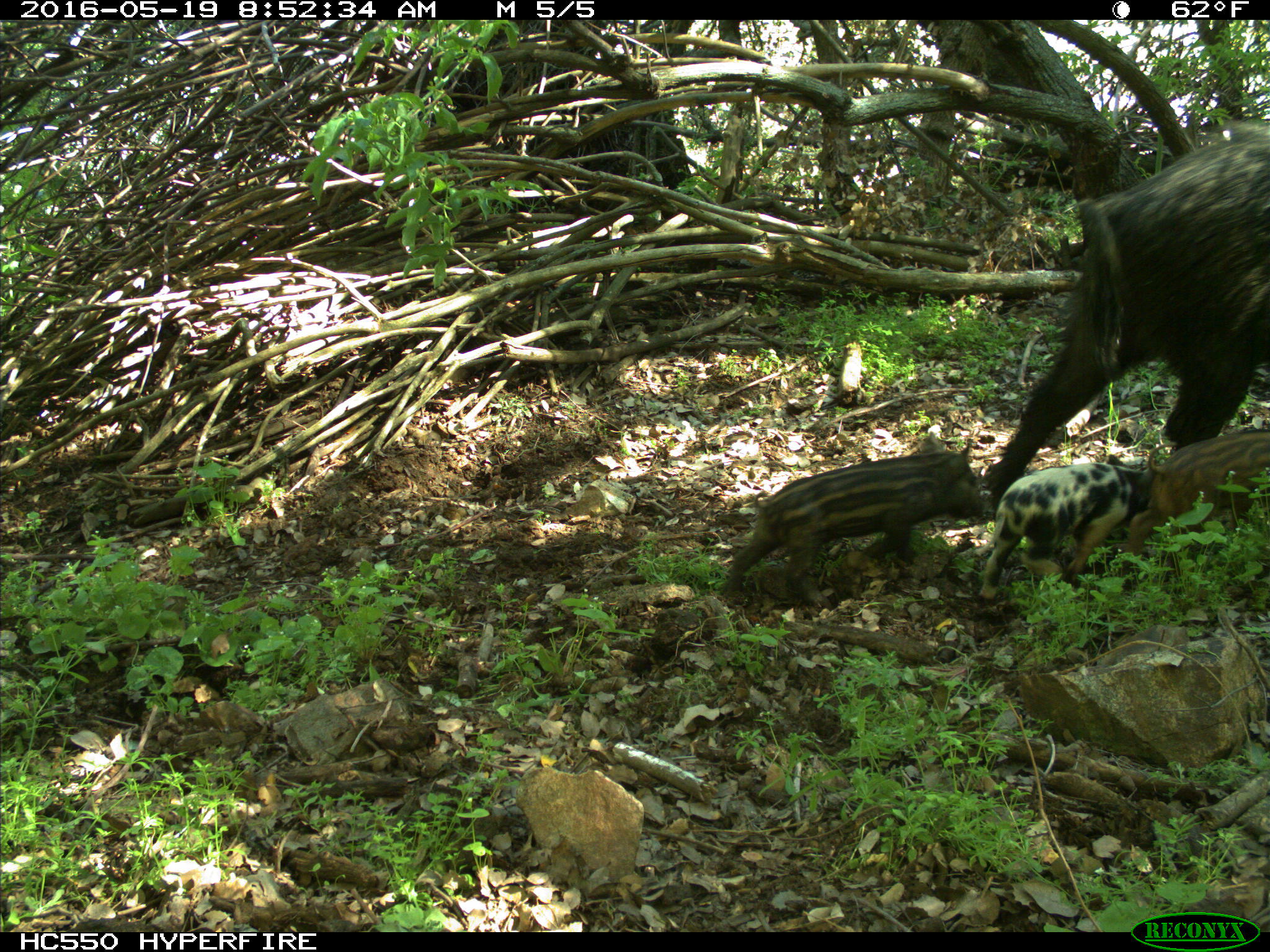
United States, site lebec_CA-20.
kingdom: Animalia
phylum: Chordata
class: Mammalia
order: Artiodactyla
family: Suidae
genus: Sus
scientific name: Sus scrofa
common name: wild boar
Sus scrofa (wild boar).